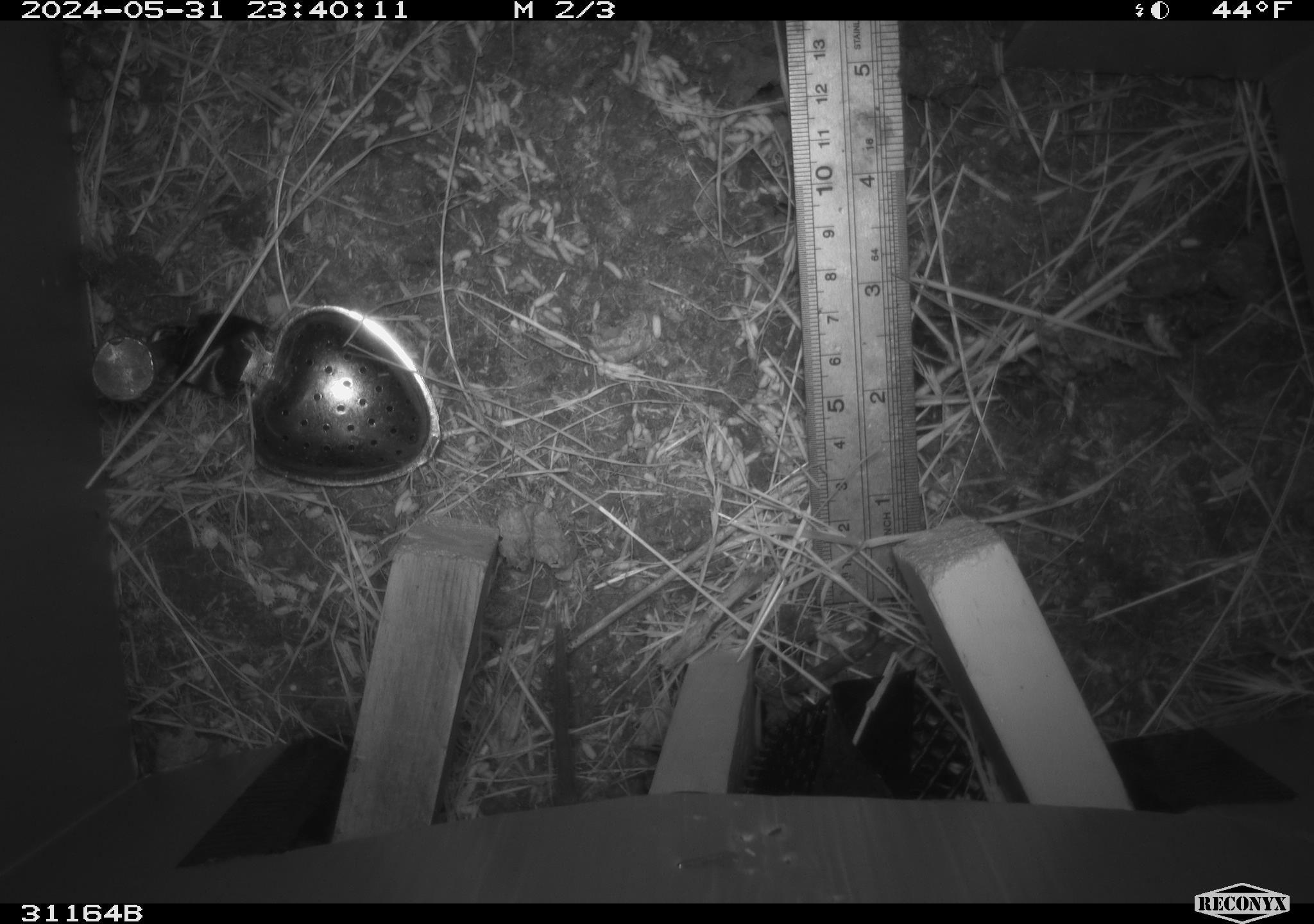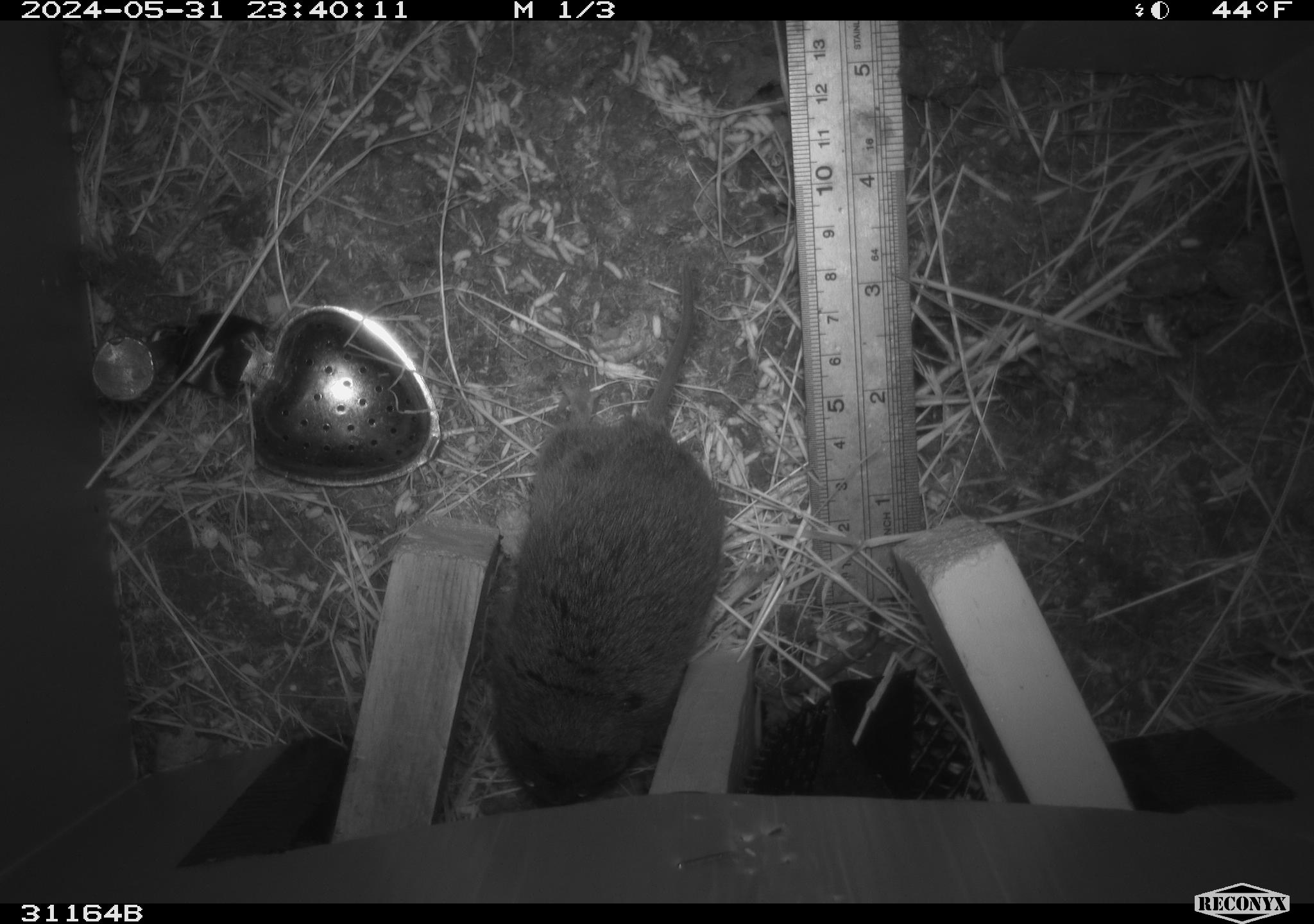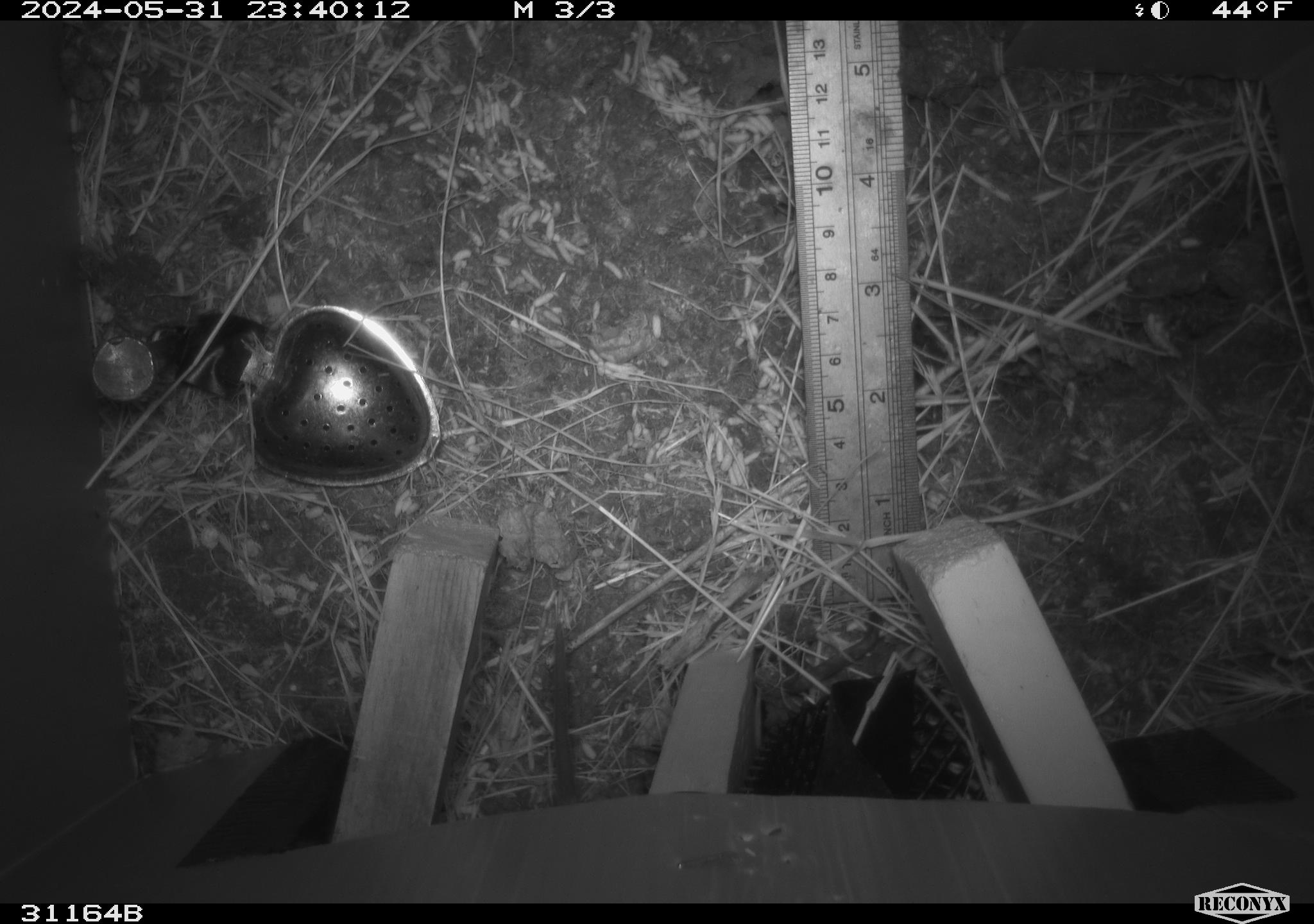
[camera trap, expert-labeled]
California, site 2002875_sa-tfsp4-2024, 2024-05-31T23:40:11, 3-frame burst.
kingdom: Animalia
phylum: Chordata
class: Mammalia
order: Rodentia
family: Cricetidae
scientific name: Arvicolinae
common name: voles, lemmings, and muskrats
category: arvicolinae subfamily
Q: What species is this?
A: Arvicolinae subfamily (voles, lemmings, and muskrats) (Arvicolinae).